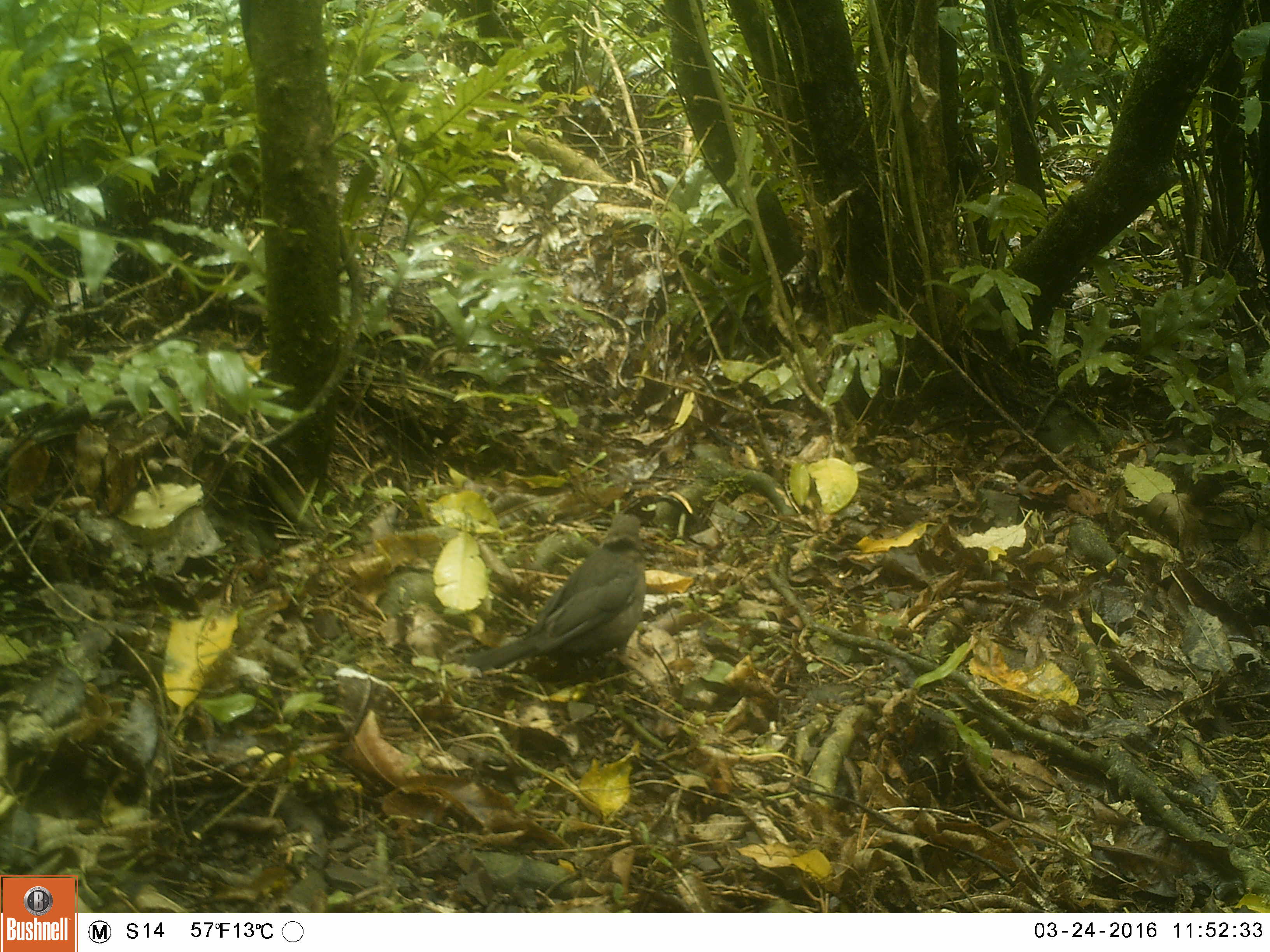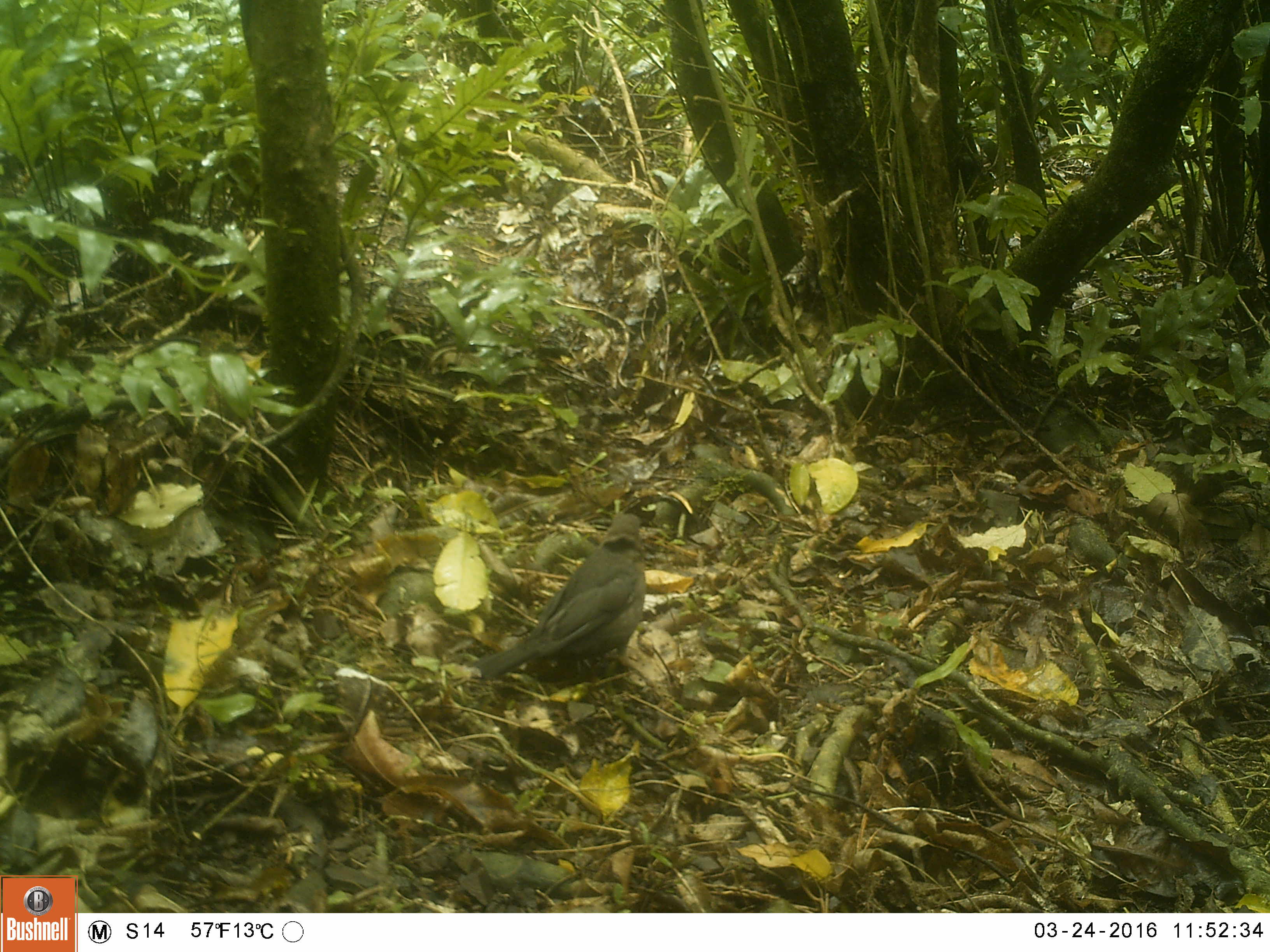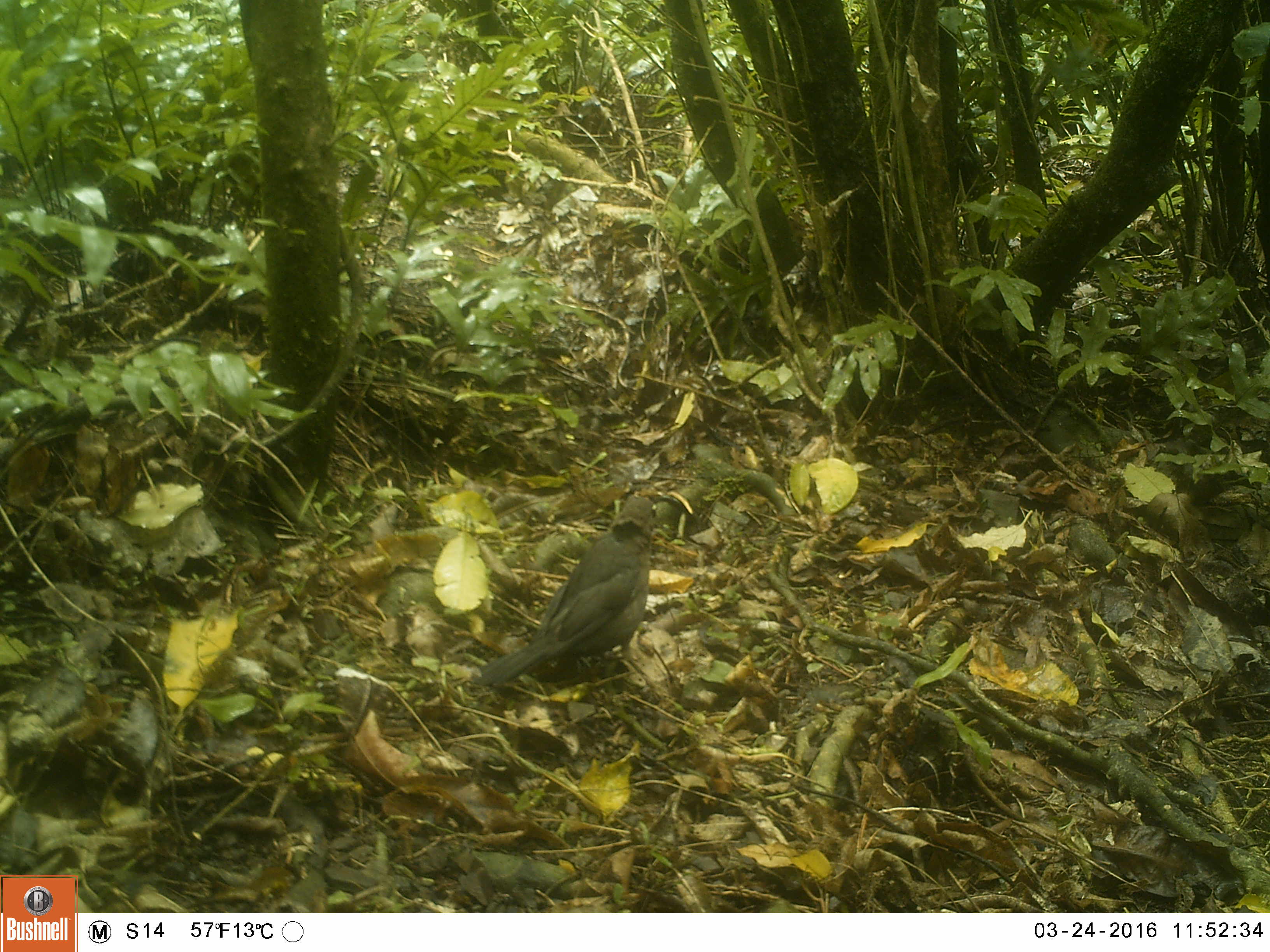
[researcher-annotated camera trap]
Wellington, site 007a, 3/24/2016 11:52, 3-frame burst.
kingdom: Animalia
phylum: Chordata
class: Aves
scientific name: Aves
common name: bird